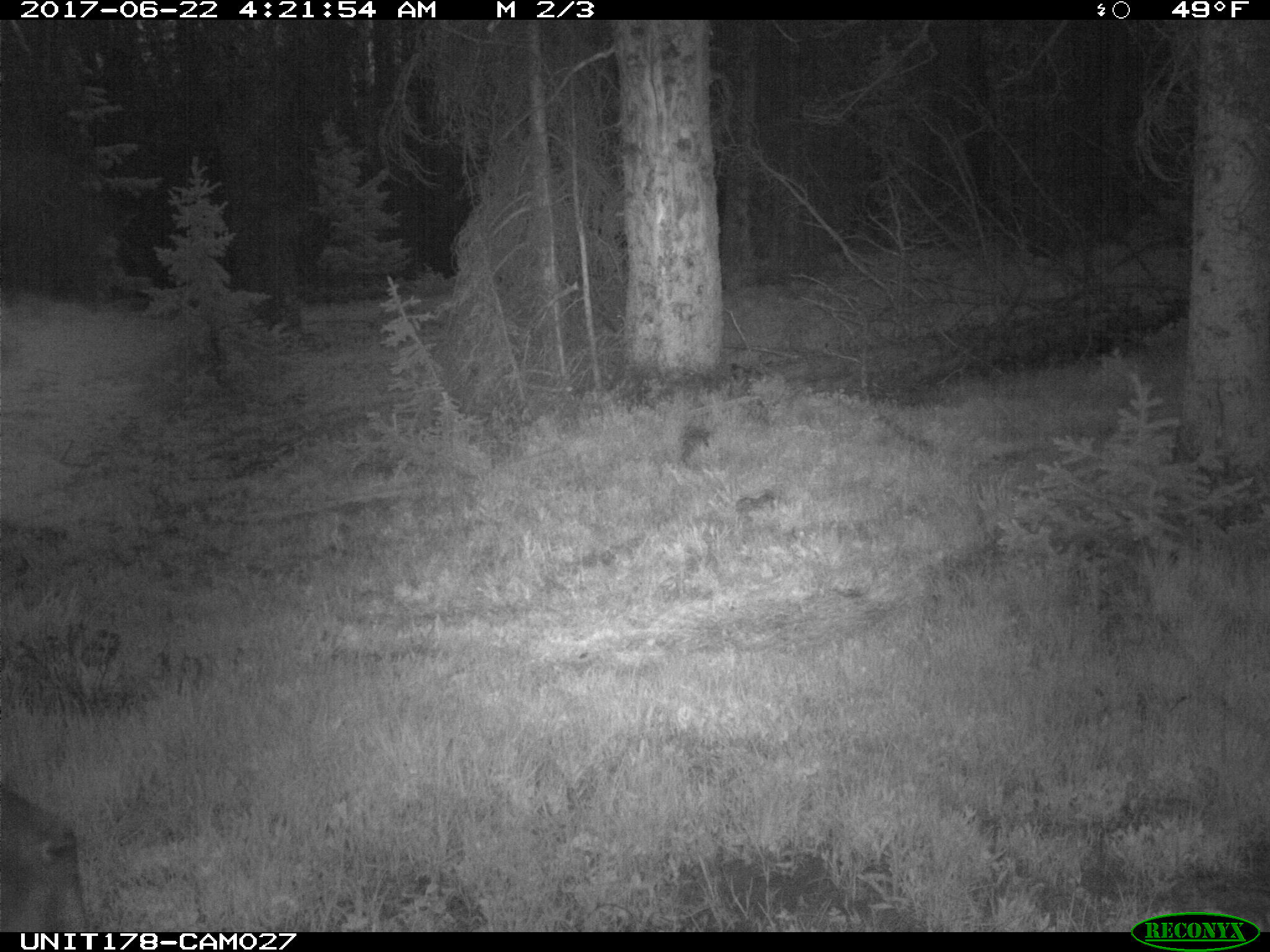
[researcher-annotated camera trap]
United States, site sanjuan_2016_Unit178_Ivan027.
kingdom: Animalia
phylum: Chordata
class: Mammalia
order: Artiodactyla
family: Cervidae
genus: Alces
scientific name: Alces alces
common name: moose